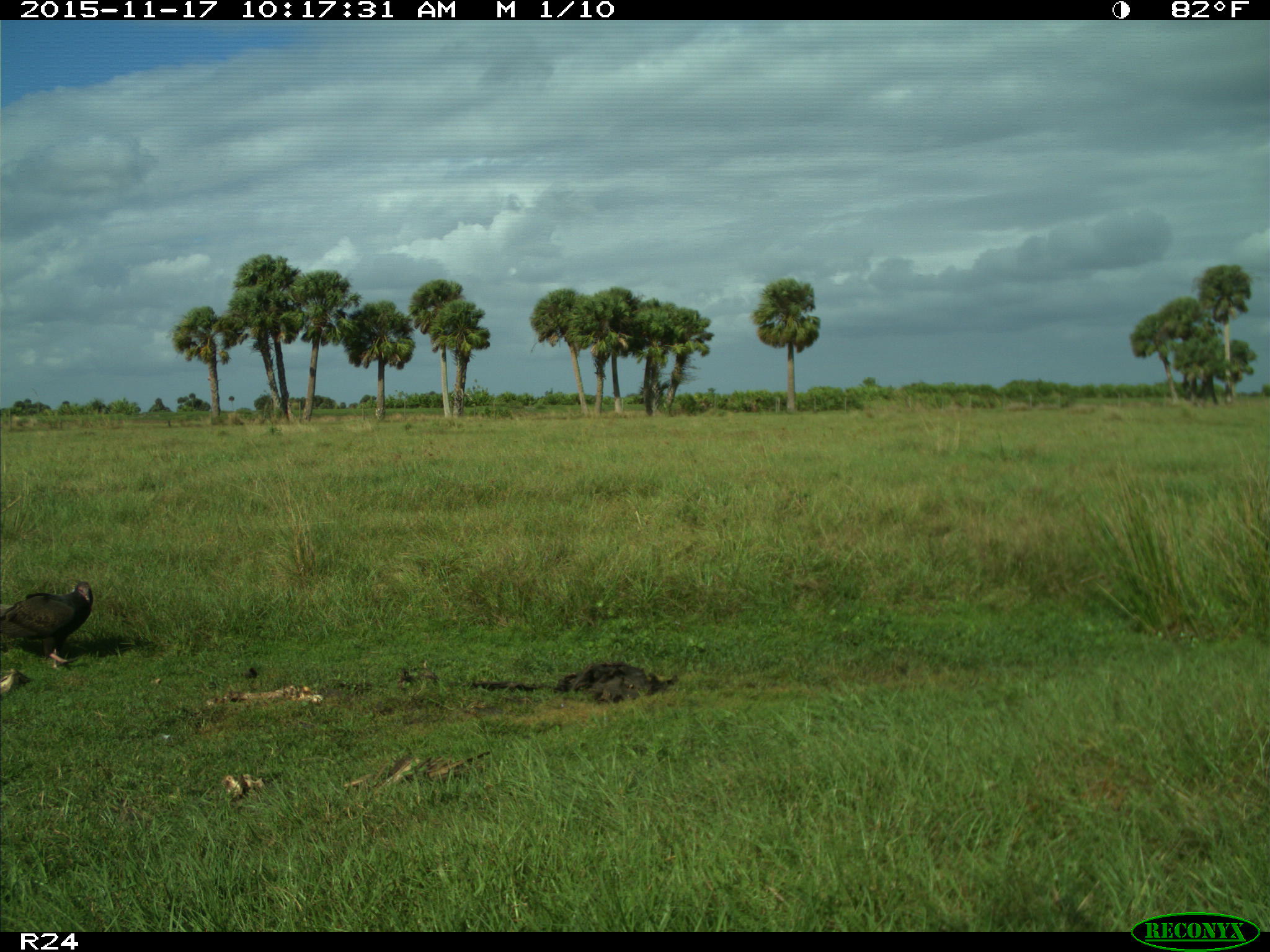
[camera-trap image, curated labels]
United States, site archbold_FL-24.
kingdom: Animalia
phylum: Chordata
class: Aves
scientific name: Aves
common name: birds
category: unidentified bird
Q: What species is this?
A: Unidentified bird (birds) (Aves).